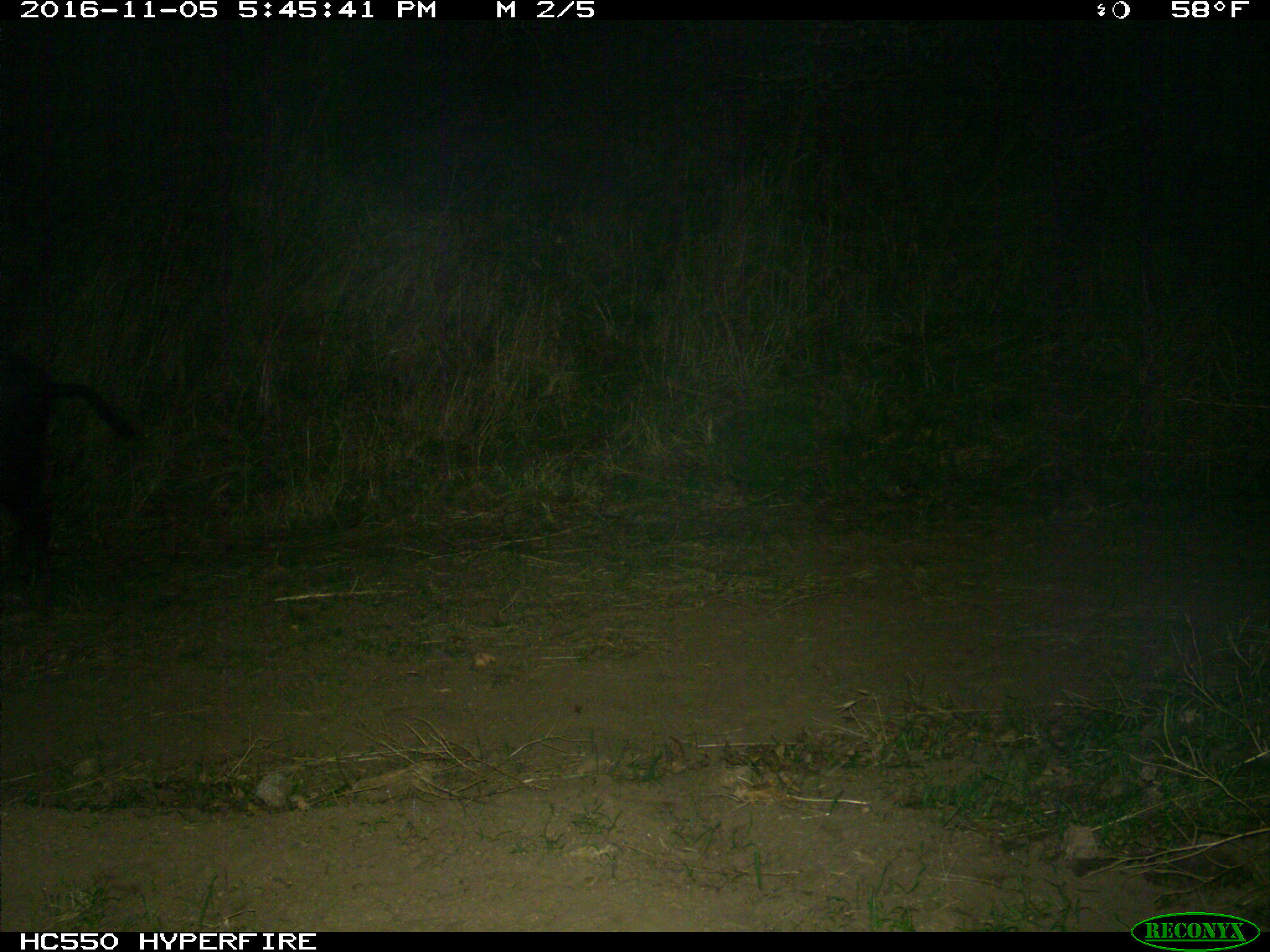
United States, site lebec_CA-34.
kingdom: Animalia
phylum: Chordata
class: Mammalia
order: Artiodactyla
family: Suidae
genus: Sus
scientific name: Sus scrofa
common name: wild boar